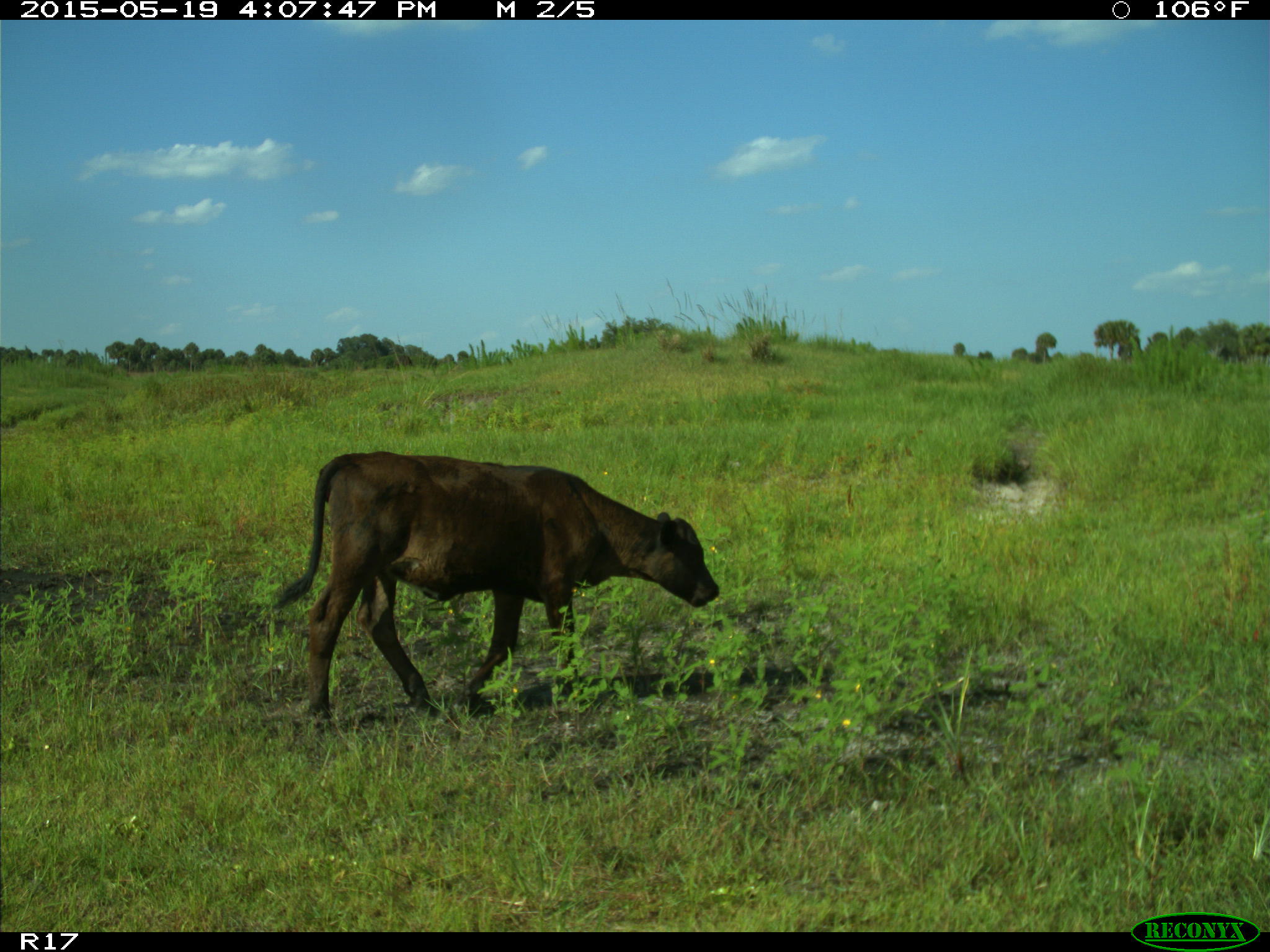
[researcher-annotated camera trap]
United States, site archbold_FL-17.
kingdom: Animalia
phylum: Chordata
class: Mammalia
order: Artiodactyla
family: Bovidae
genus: Bos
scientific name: Bos taurus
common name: domestic cow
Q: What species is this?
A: Bos taurus (domestic cow).